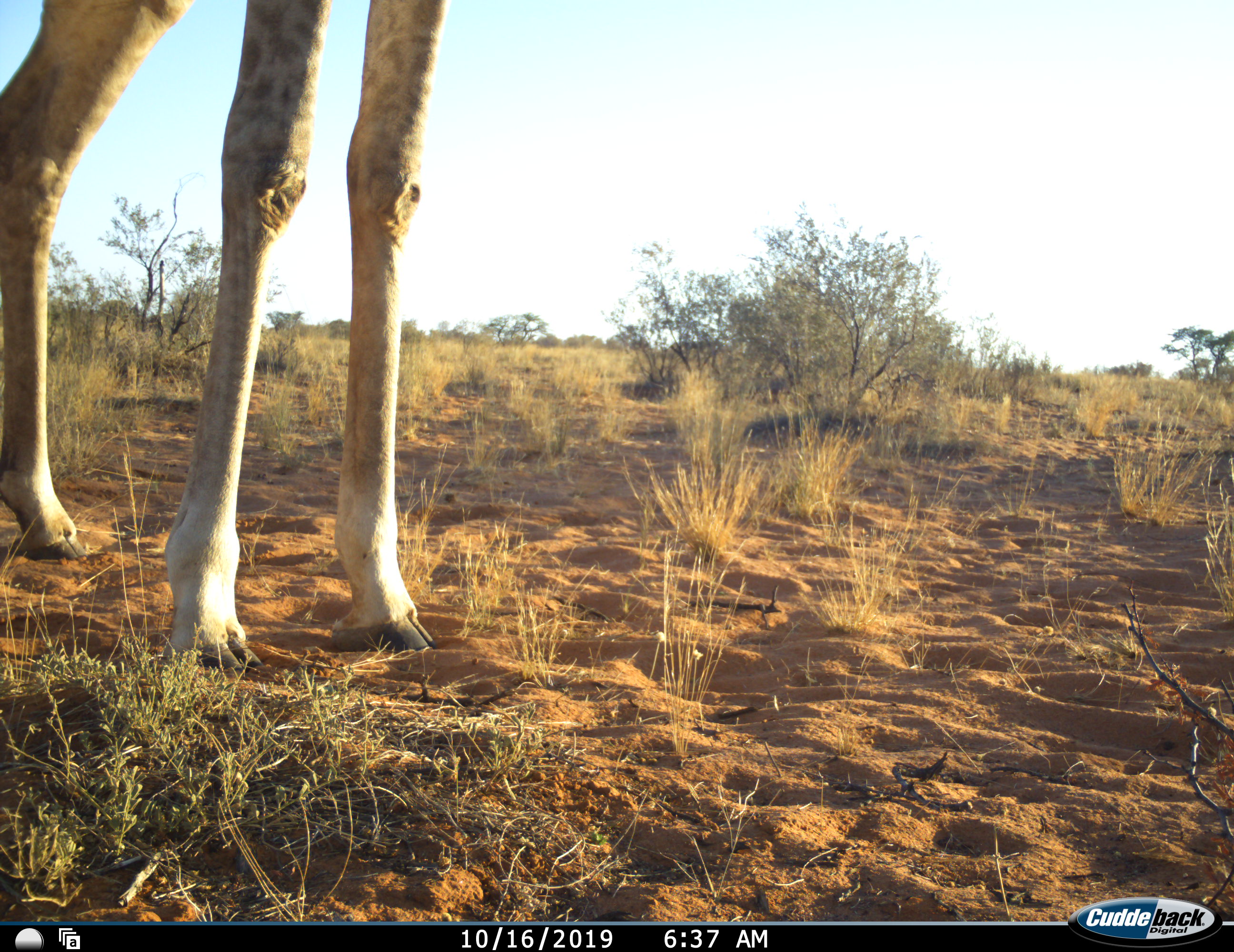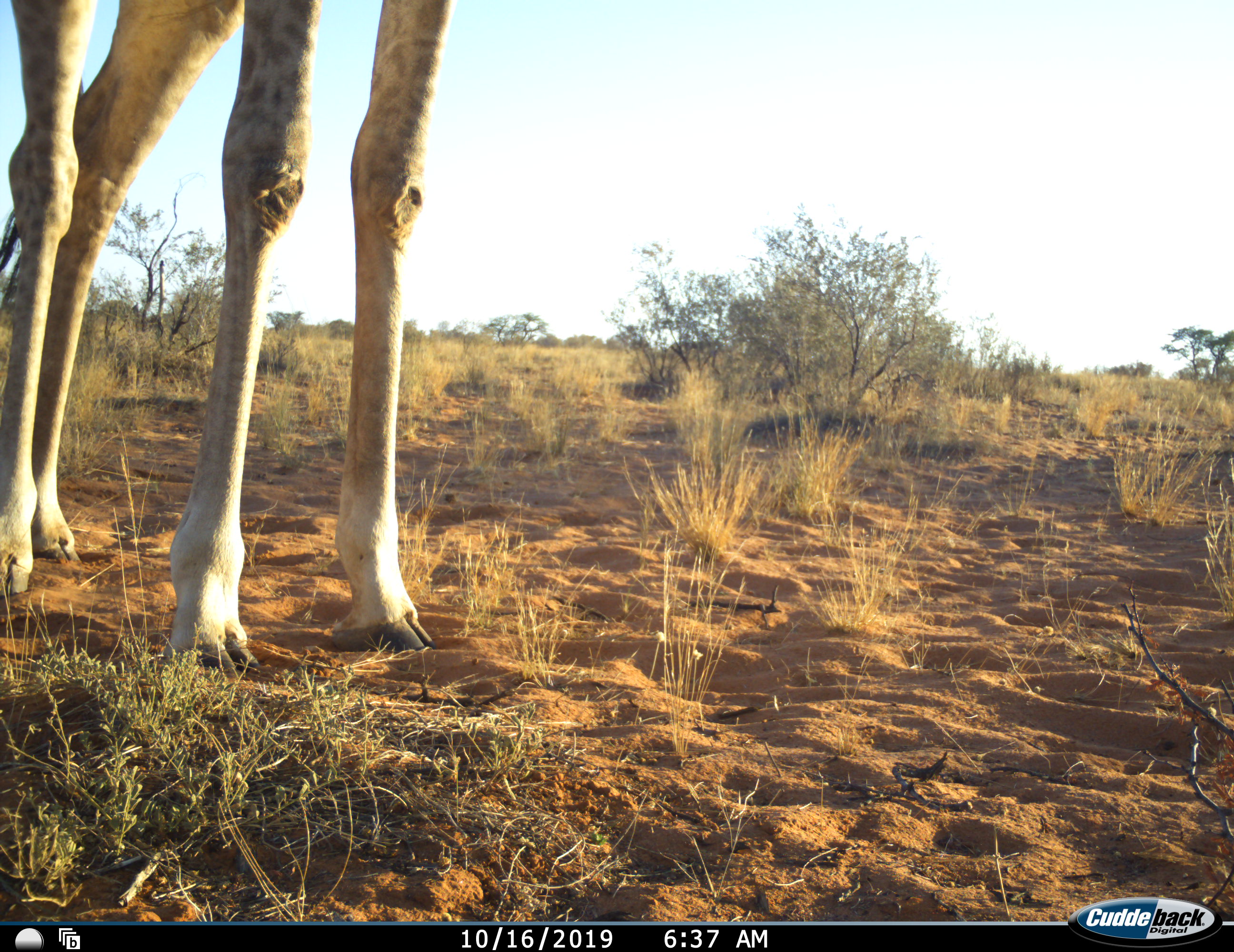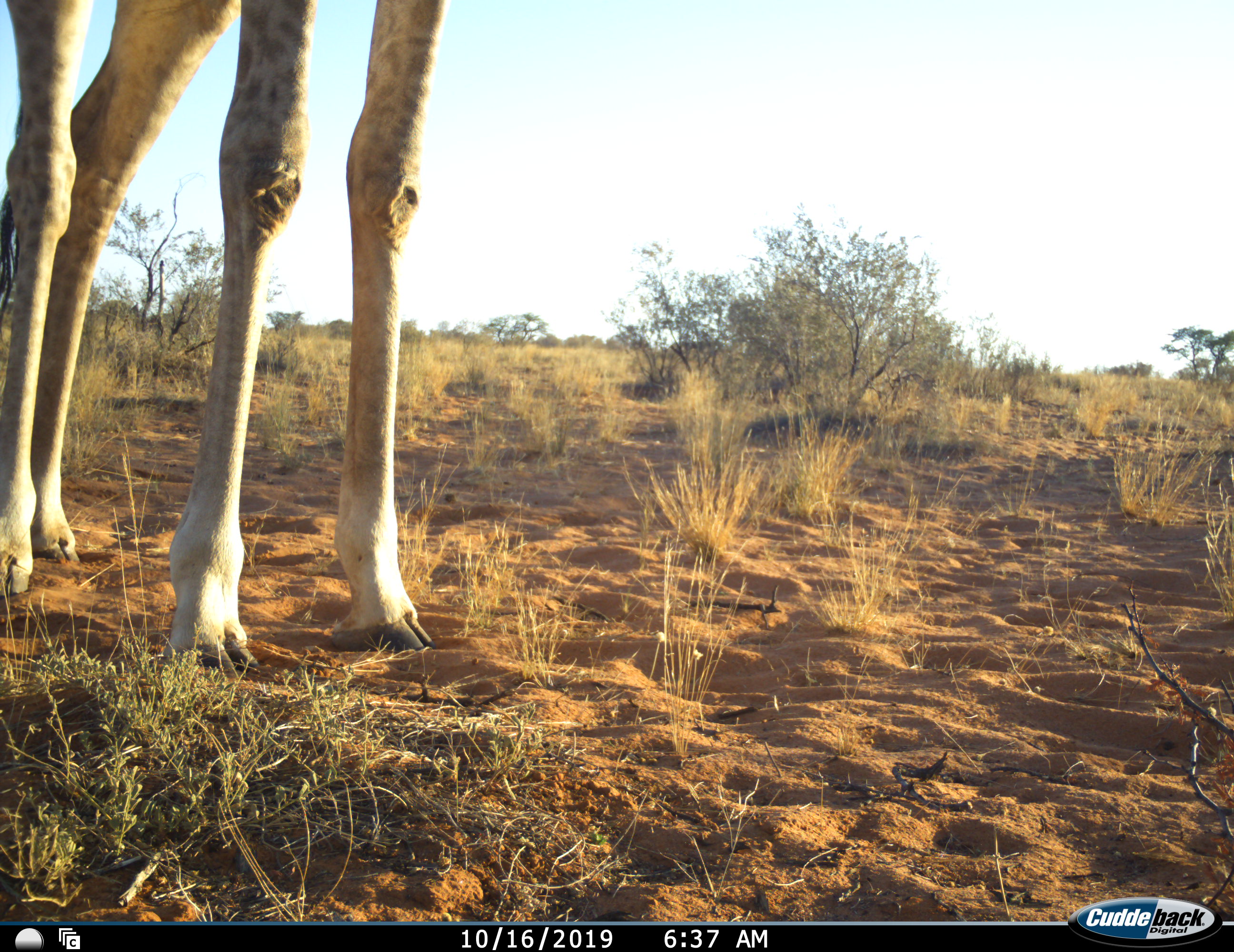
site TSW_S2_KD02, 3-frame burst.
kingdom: Animalia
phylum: Chordata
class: Mammalia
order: Artiodactyla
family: Giraffidae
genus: Giraffa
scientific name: Giraffa camelopardalis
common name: giraffe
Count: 1.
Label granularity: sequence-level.